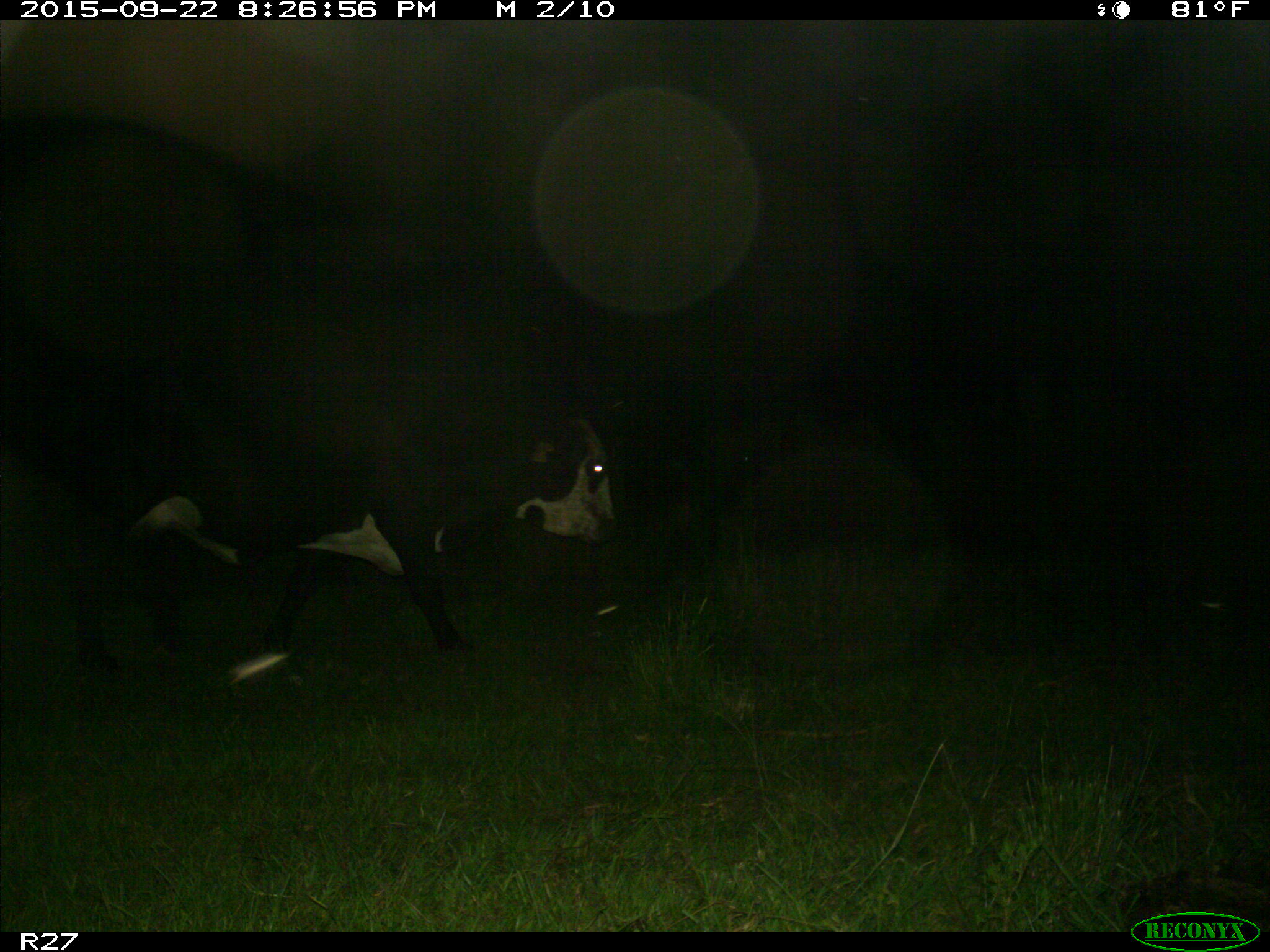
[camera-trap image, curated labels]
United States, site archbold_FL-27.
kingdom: Animalia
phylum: Chordata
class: Mammalia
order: Artiodactyla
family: Bovidae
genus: Bos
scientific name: Bos taurus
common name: domestic cow